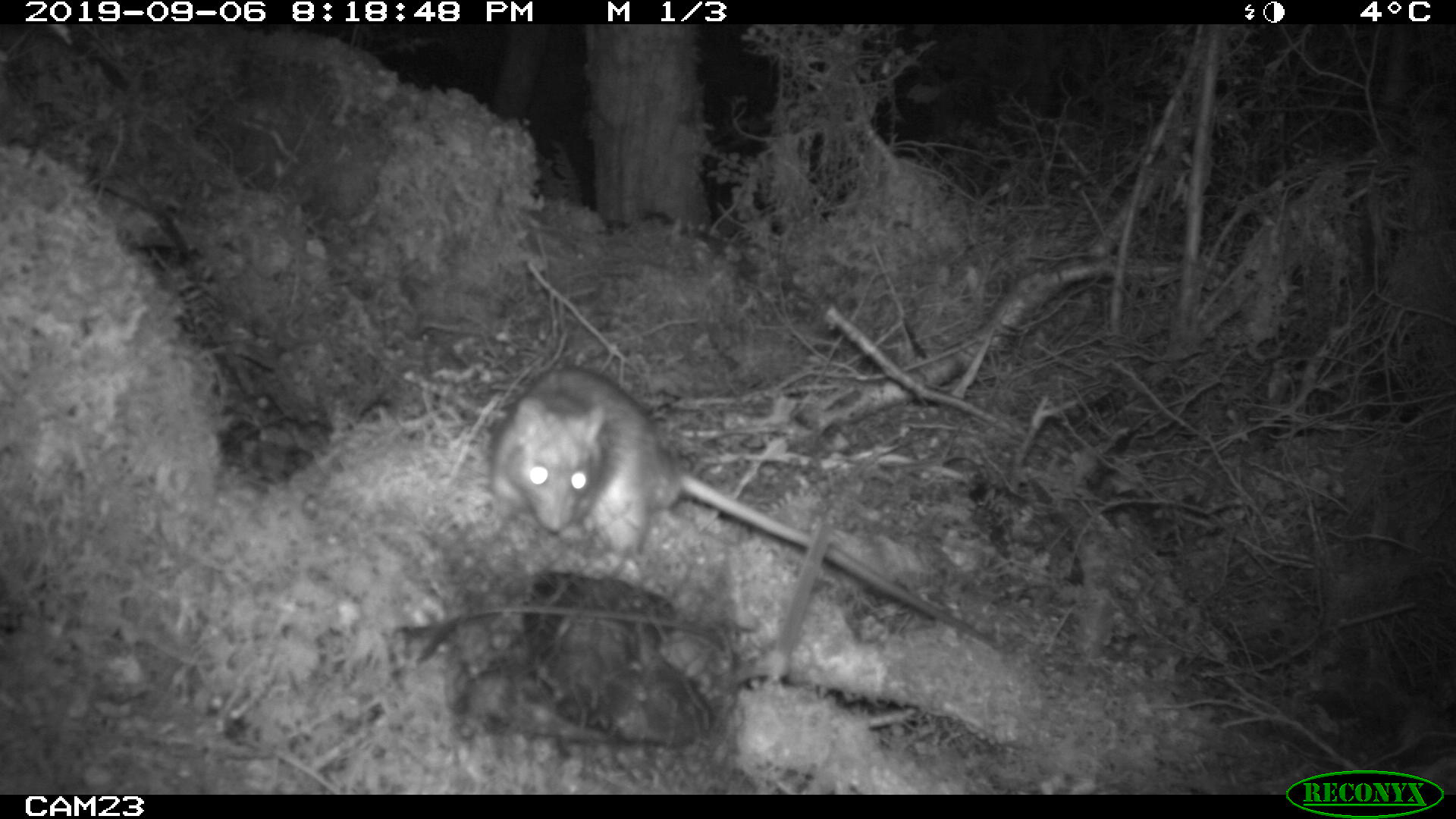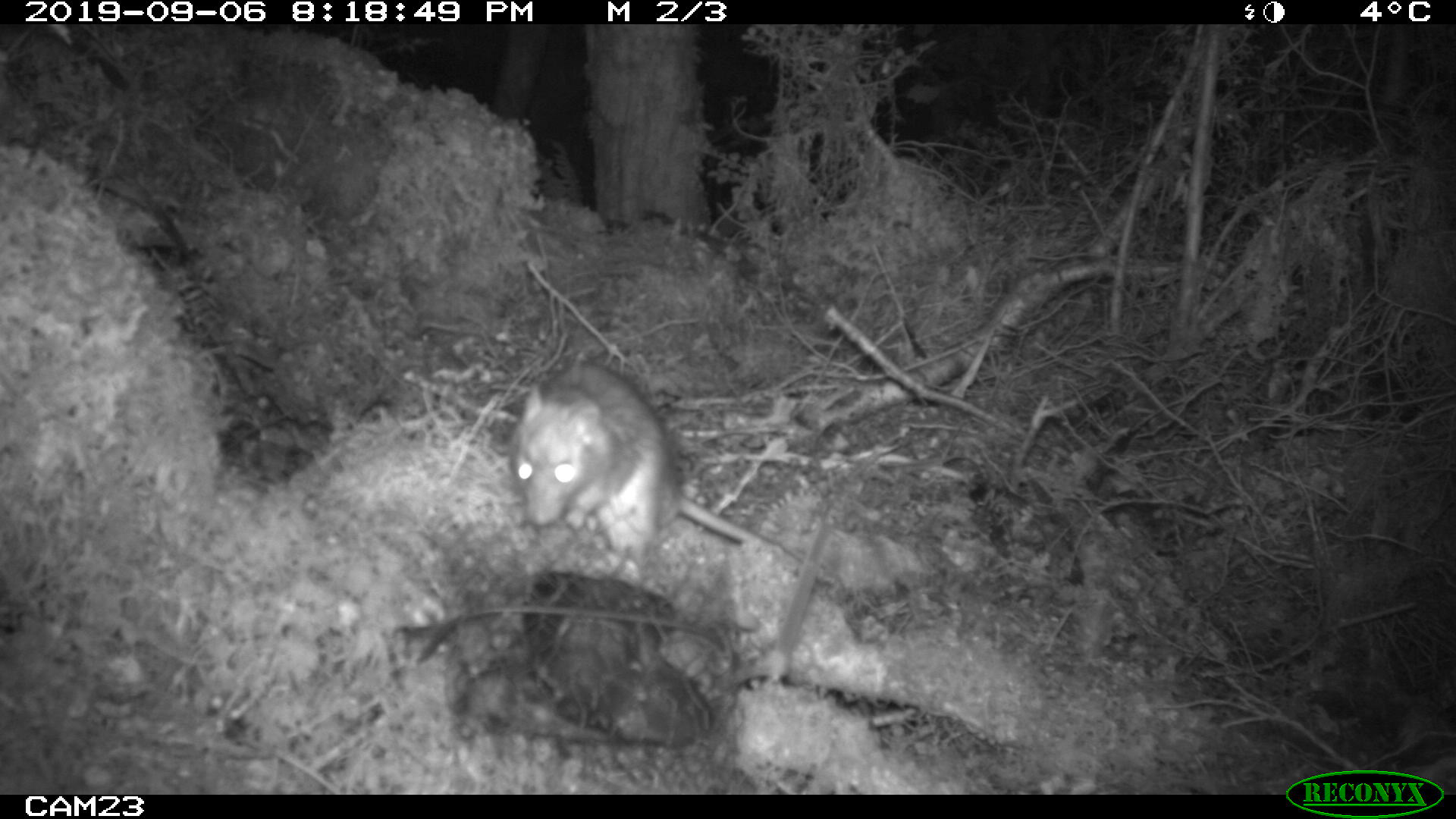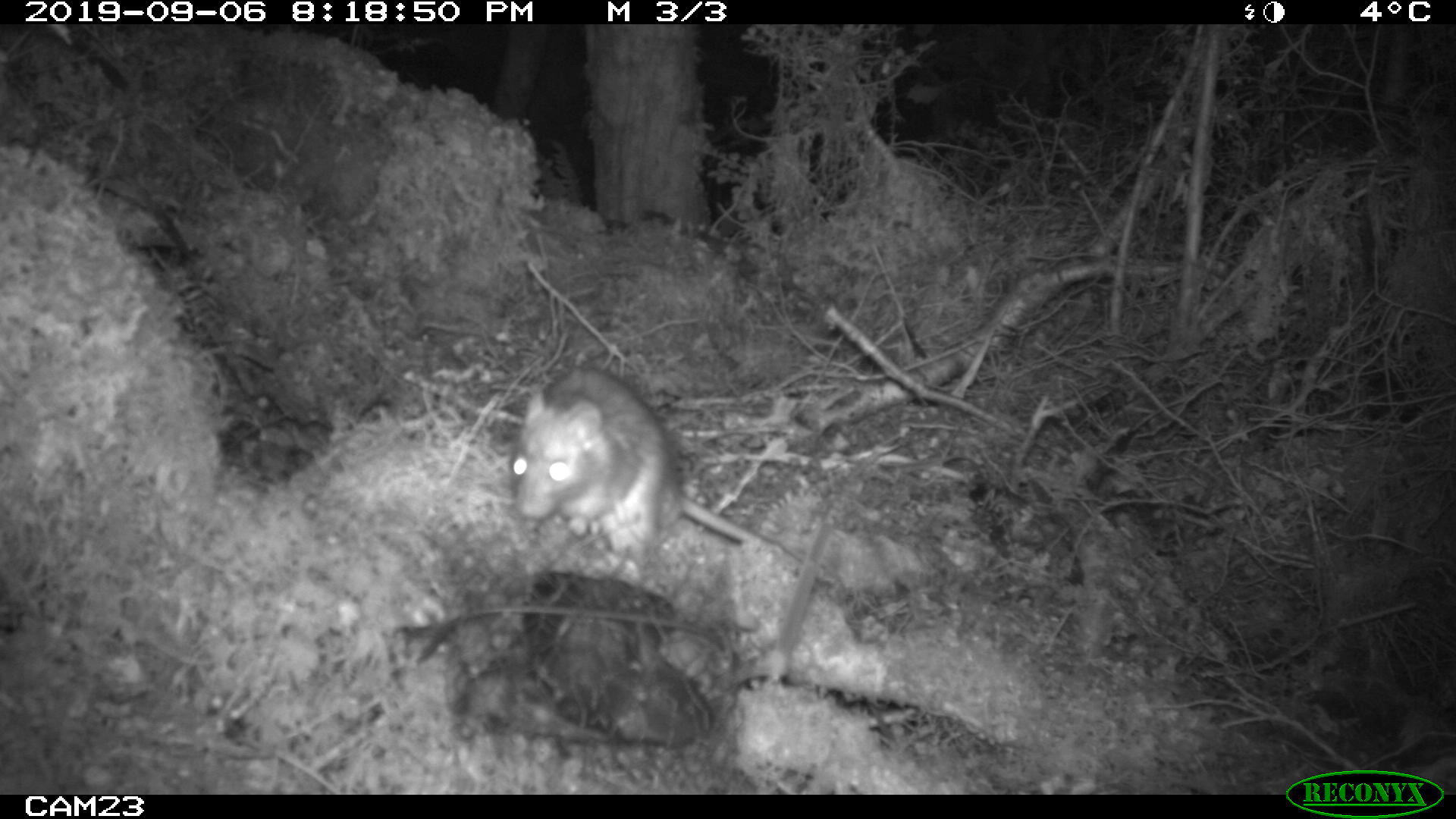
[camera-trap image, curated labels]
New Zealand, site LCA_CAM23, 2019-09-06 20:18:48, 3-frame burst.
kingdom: Animalia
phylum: Chordata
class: Mammalia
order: Rodentia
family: Muridae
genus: Rattus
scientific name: Rattus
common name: rat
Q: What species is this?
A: Rat (Rattus).